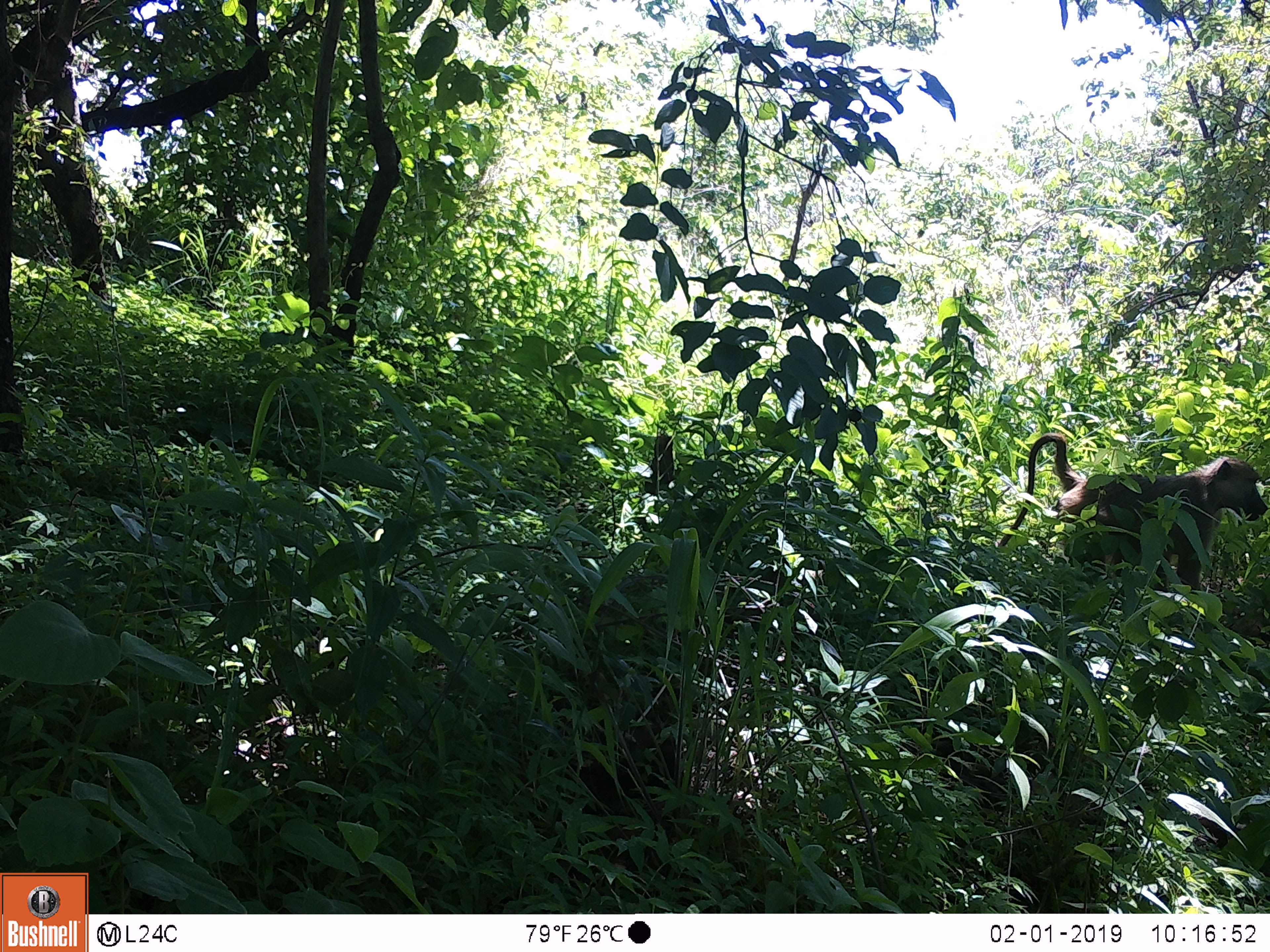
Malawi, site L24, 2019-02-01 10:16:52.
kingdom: Animalia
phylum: Chordata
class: Mammalia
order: Primates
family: Cercopithecidae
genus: Papio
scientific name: Papio cynocephalus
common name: yellow baboon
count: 1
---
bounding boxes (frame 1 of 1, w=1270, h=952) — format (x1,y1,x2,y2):
yellow baboon: (983,414,1265,619)